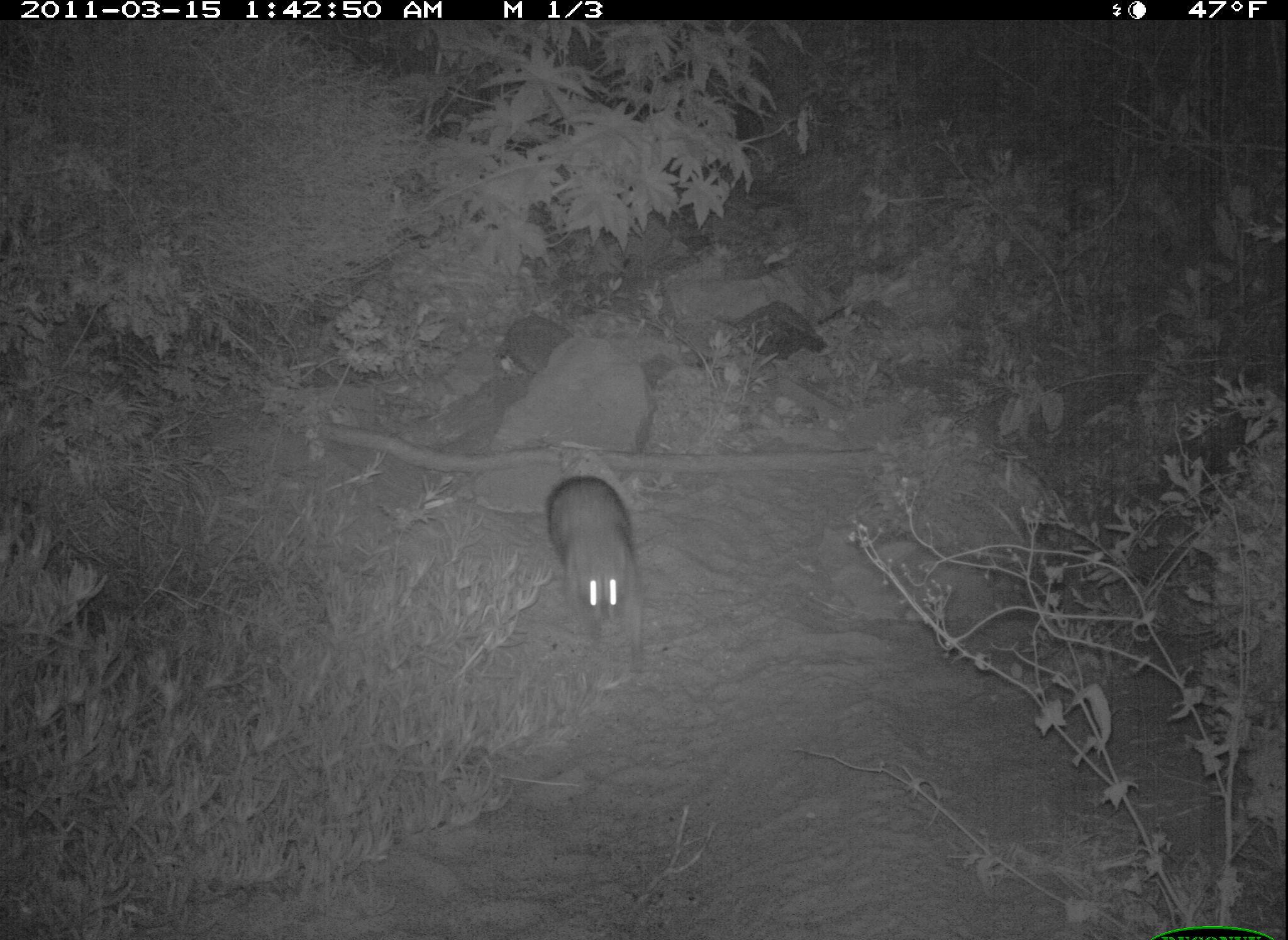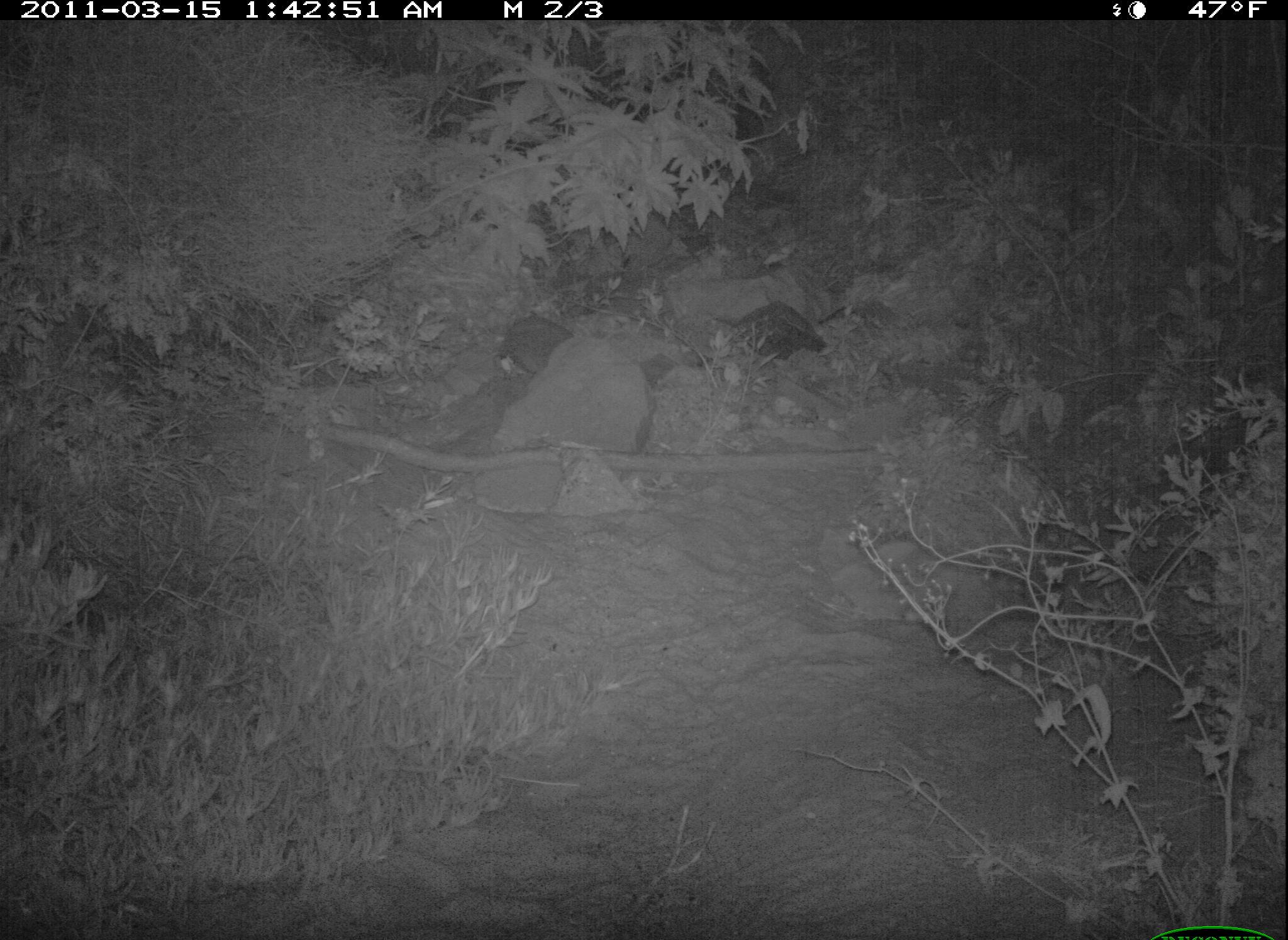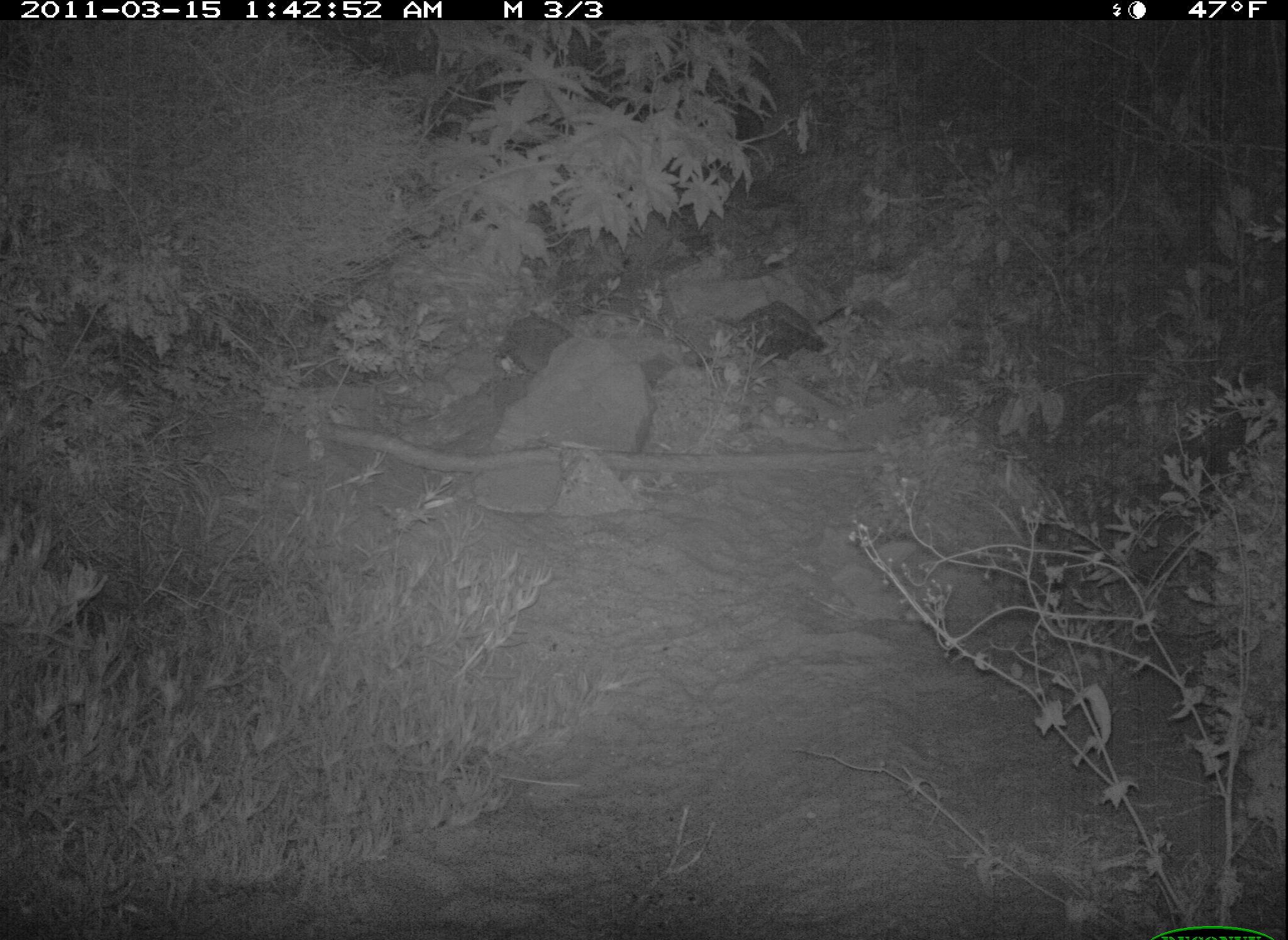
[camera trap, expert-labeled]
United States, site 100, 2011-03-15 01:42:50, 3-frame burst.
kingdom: Animalia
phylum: Chordata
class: Mammalia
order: Carnivora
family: Procyonidae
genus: Procyon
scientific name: Procyon lotor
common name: raccoon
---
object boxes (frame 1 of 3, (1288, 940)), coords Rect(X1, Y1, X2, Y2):
raccoon: Rect(533, 453, 654, 667)